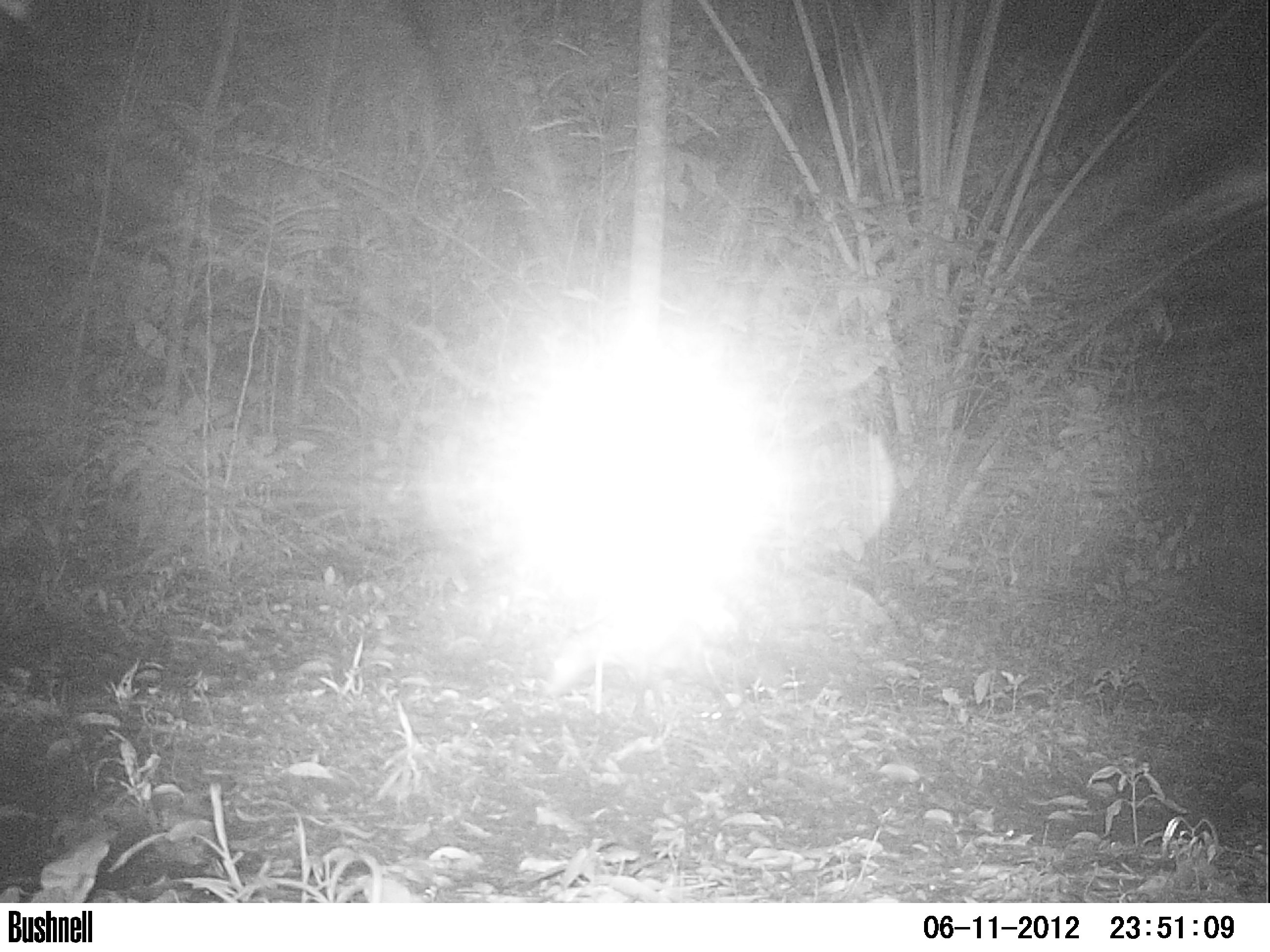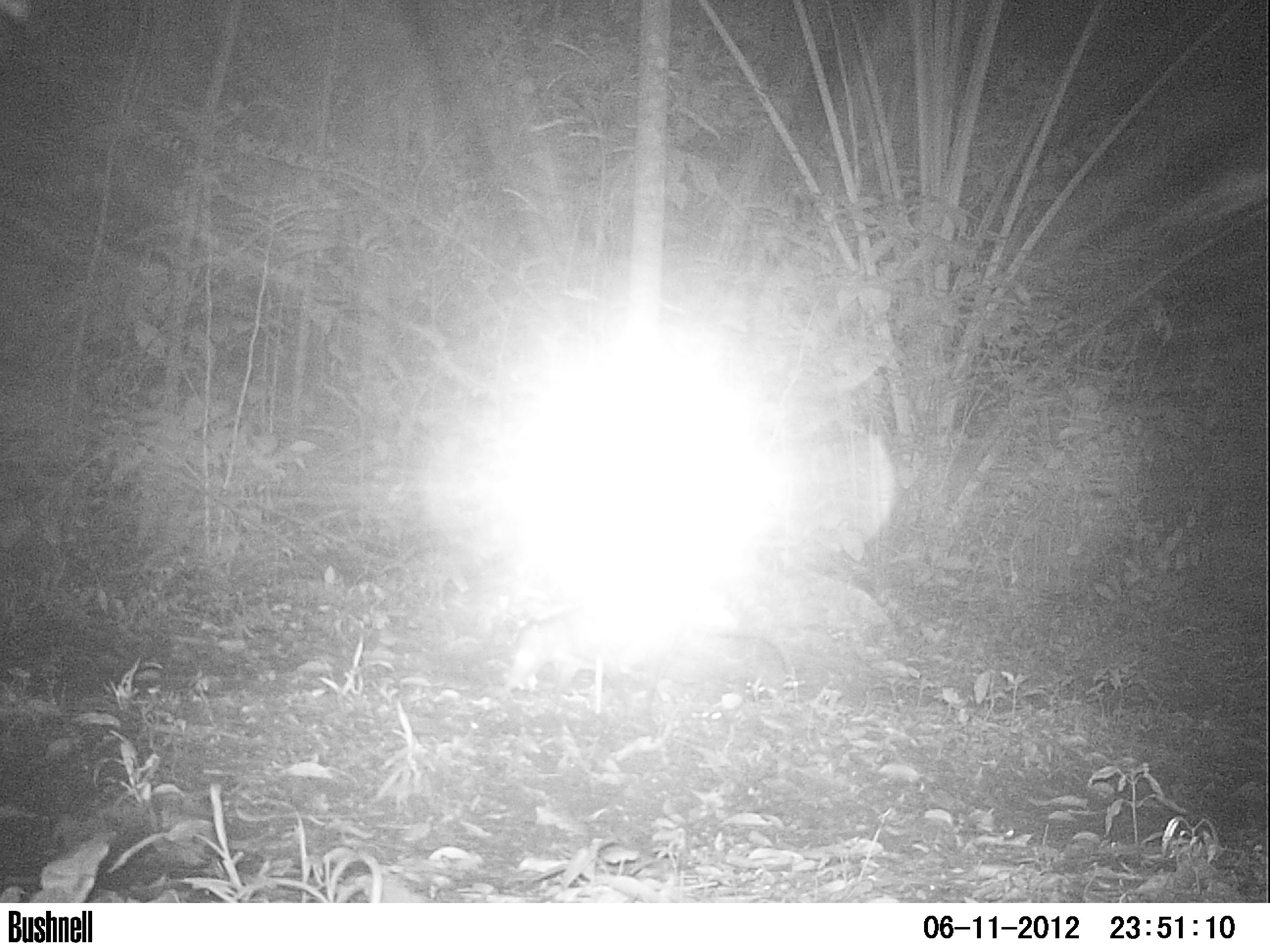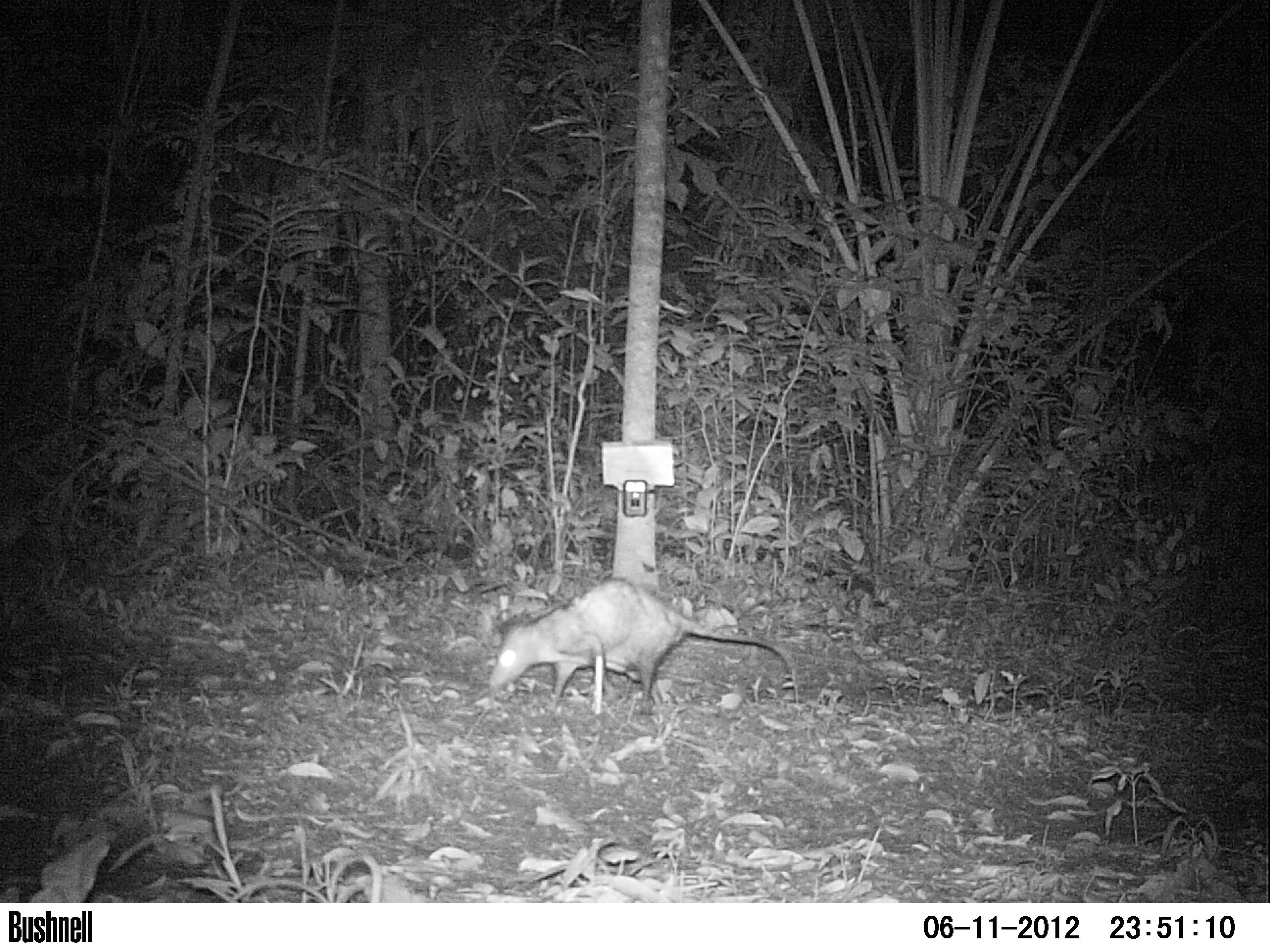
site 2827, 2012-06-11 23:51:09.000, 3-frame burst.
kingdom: Animalia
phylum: Chordata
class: Mammalia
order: Didelphimorphia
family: Didelphidae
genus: Didelphis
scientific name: Didelphis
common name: american opossums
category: didelphis sp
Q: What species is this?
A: Didelphis sp (american opossums) (Didelphis).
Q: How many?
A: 1.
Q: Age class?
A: Adult.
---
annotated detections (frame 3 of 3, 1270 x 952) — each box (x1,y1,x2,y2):
didelphis sp: (489,577,799,717)